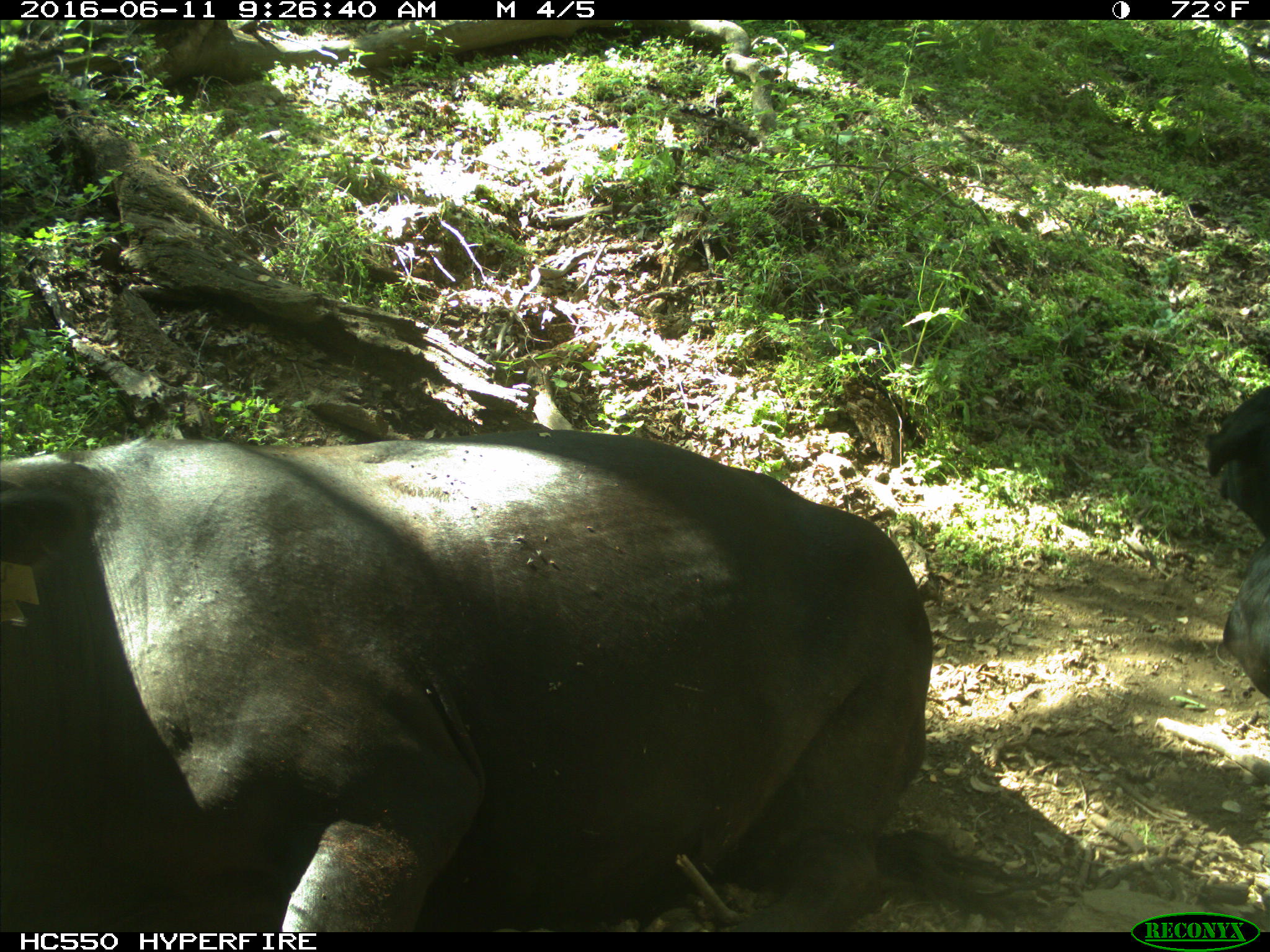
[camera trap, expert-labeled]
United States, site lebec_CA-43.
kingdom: Animalia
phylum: Chordata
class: Mammalia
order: Artiodactyla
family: Bovidae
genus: Bos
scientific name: Bos taurus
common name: domestic cow